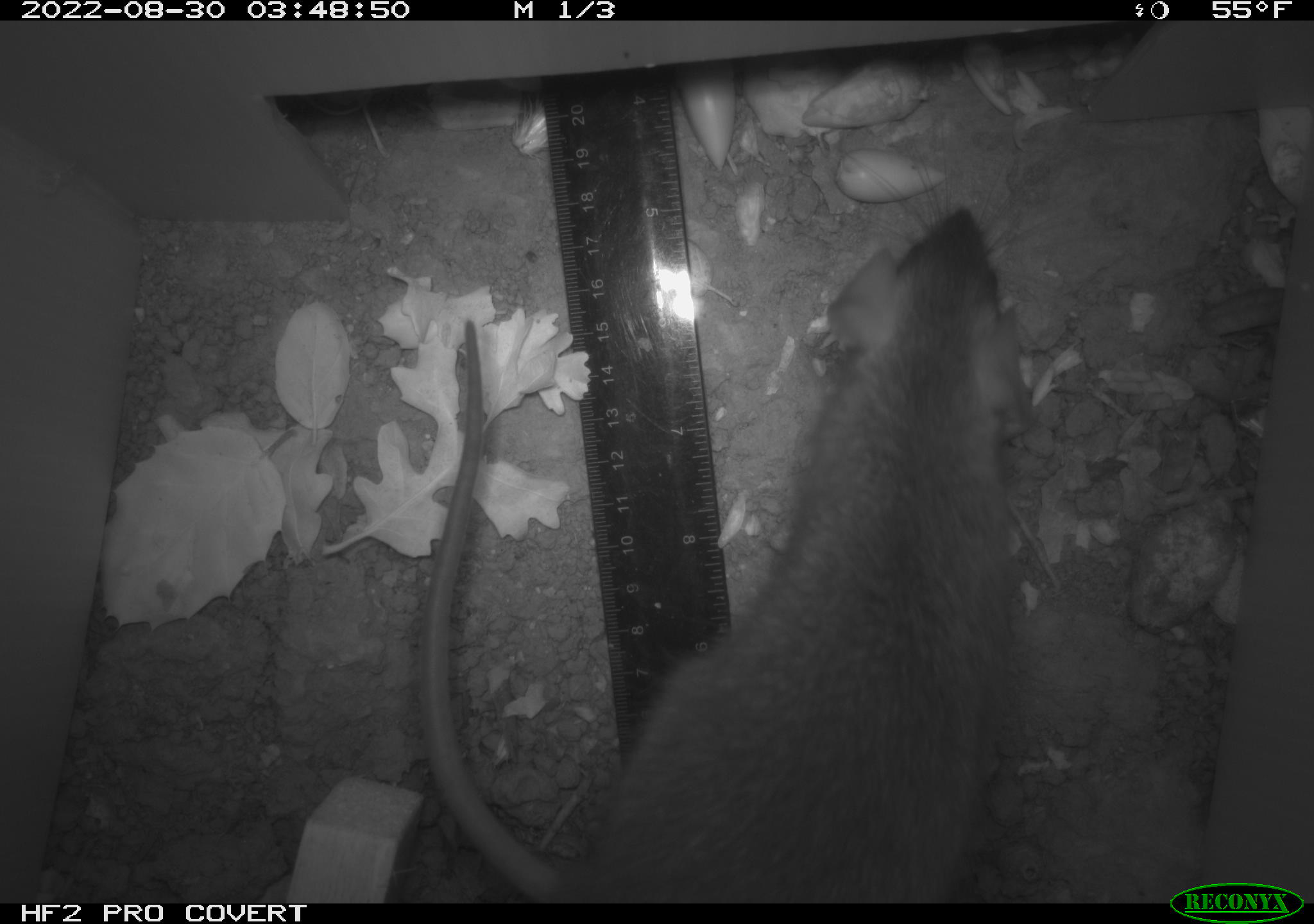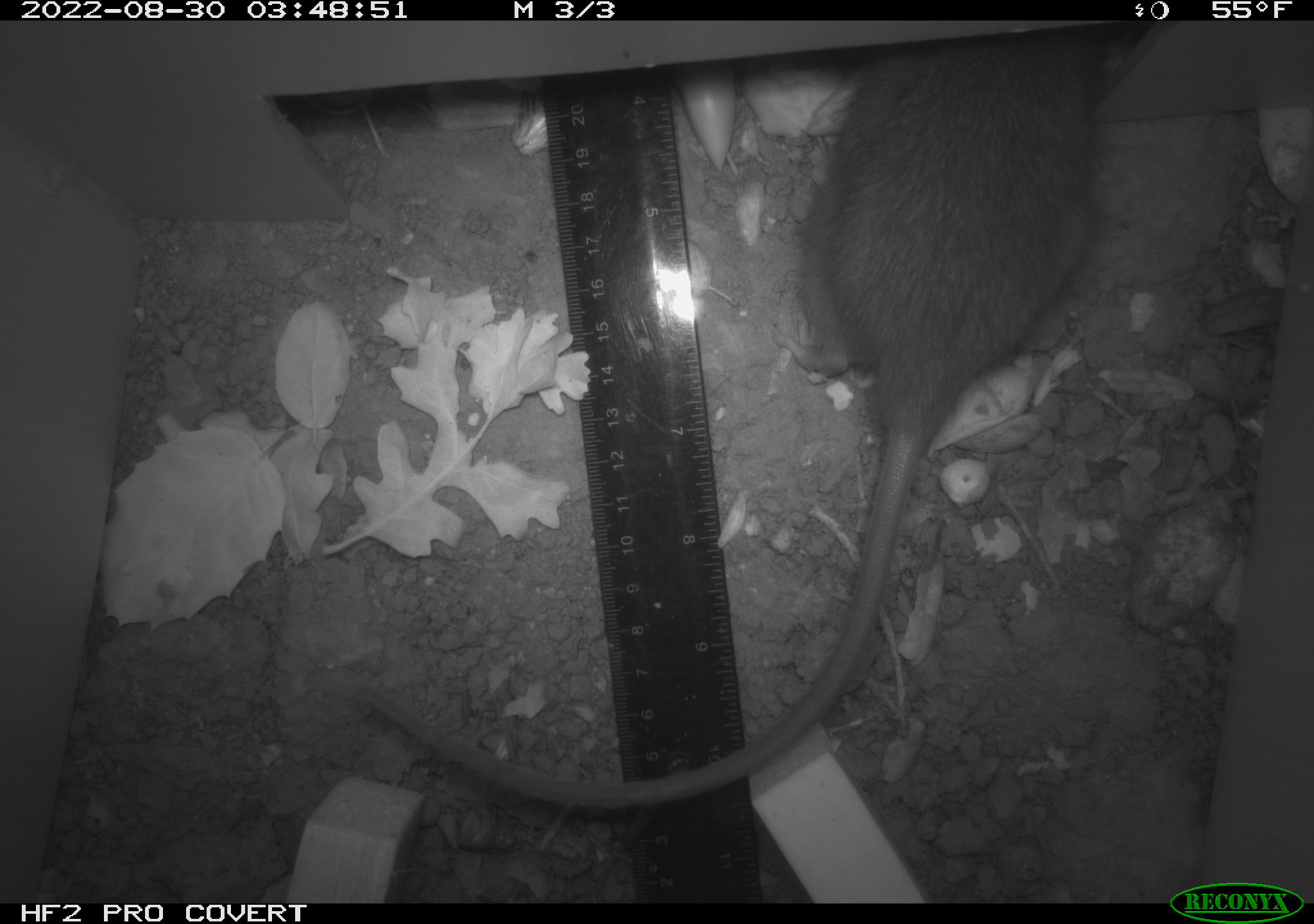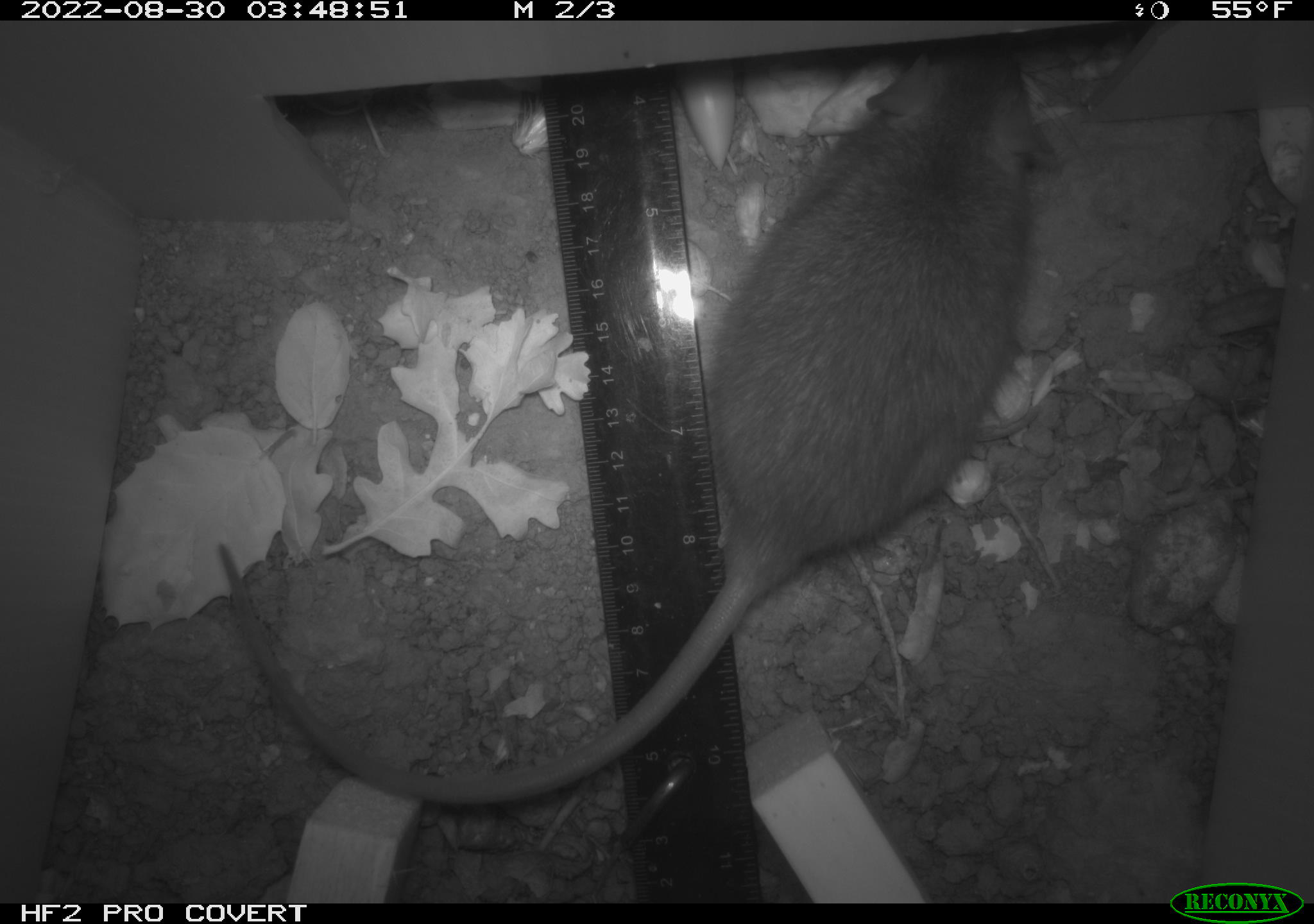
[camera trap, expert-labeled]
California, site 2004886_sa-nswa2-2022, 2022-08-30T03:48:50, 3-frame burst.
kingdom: Animalia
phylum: Chordata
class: Mammalia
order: Rodentia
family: Muridae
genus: Rattus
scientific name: Rattus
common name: rat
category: rattus species